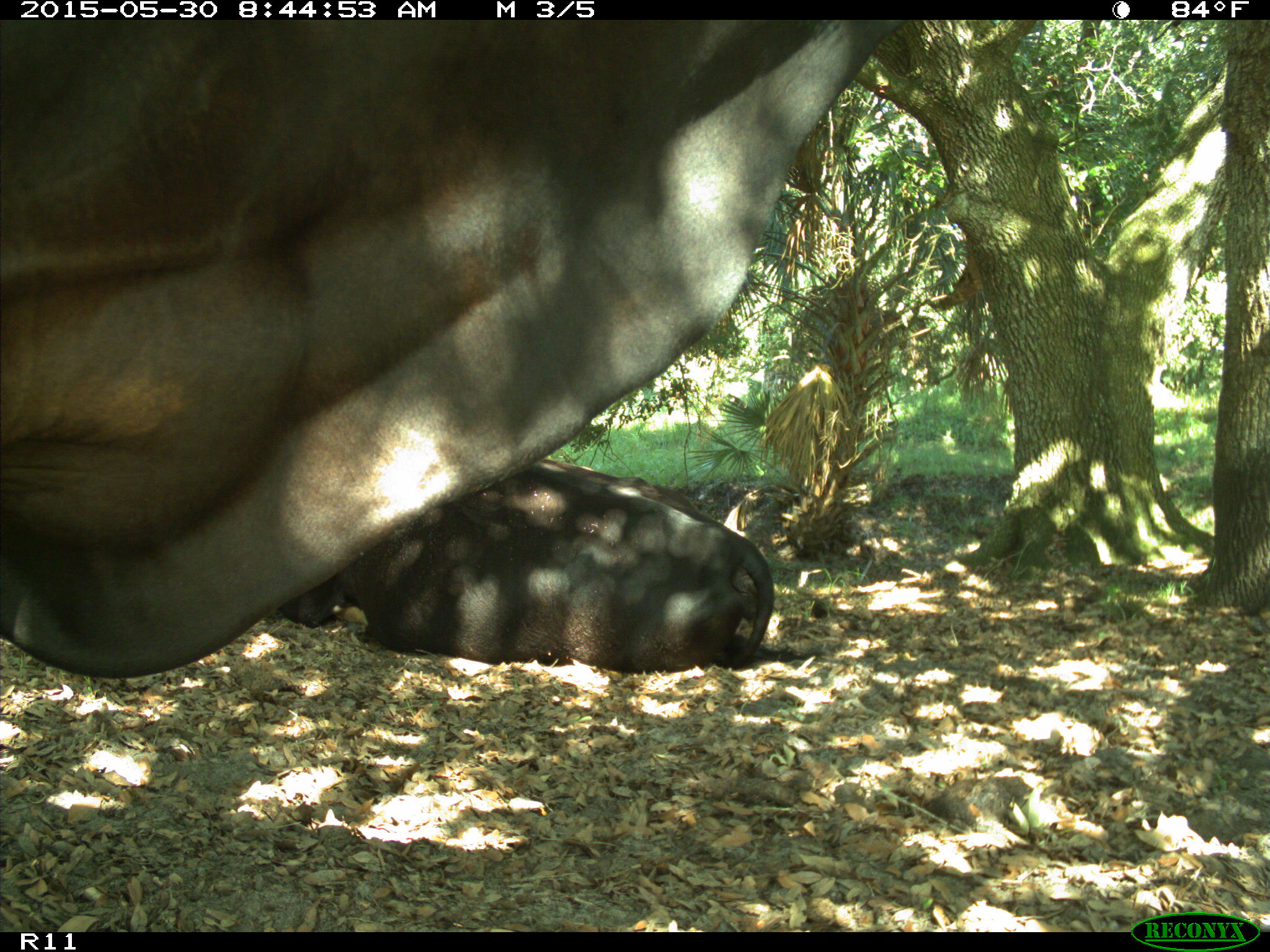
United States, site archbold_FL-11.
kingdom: Animalia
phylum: Chordata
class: Mammalia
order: Artiodactyla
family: Bovidae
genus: Bos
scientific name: Bos taurus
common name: domestic cow